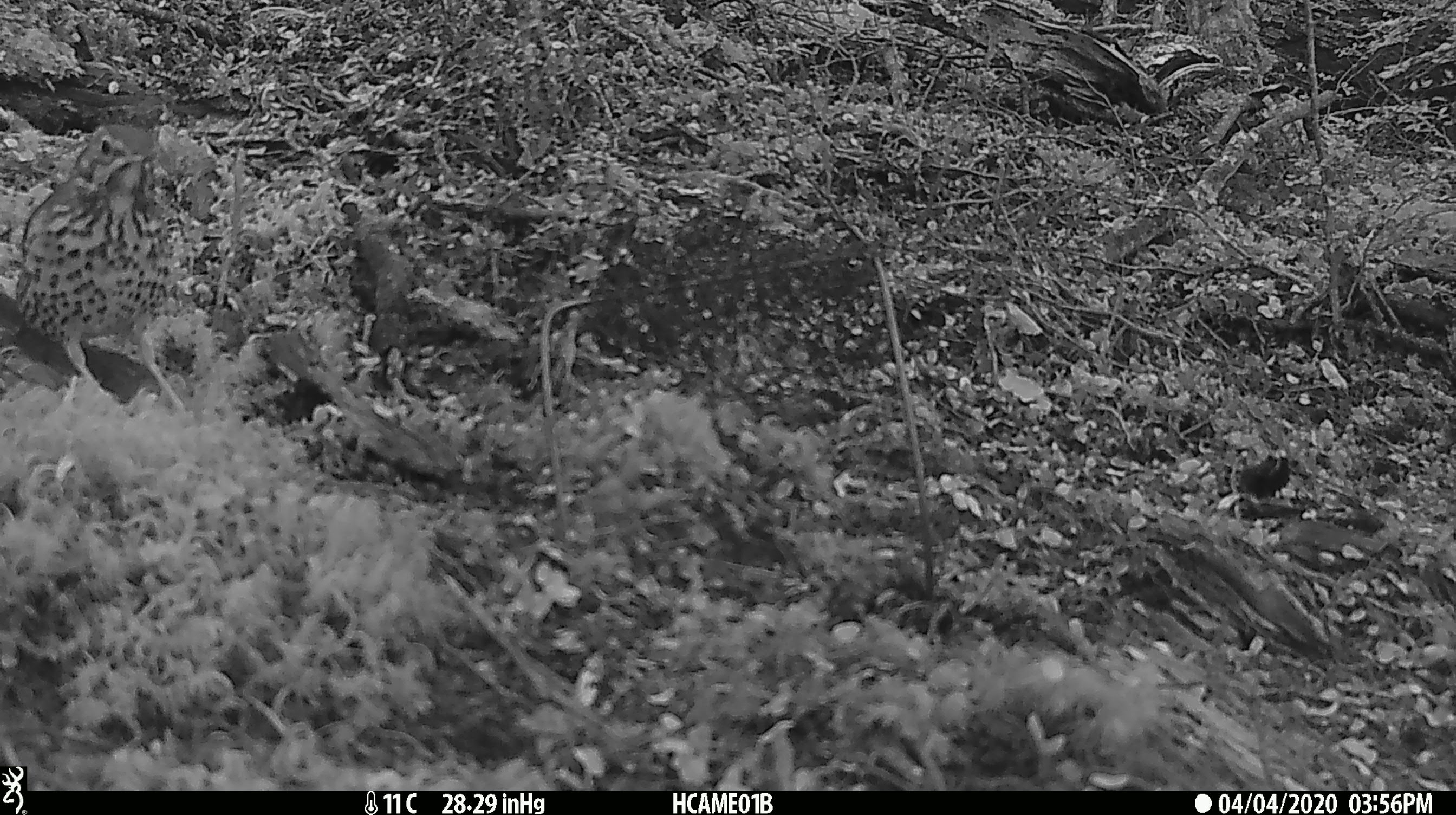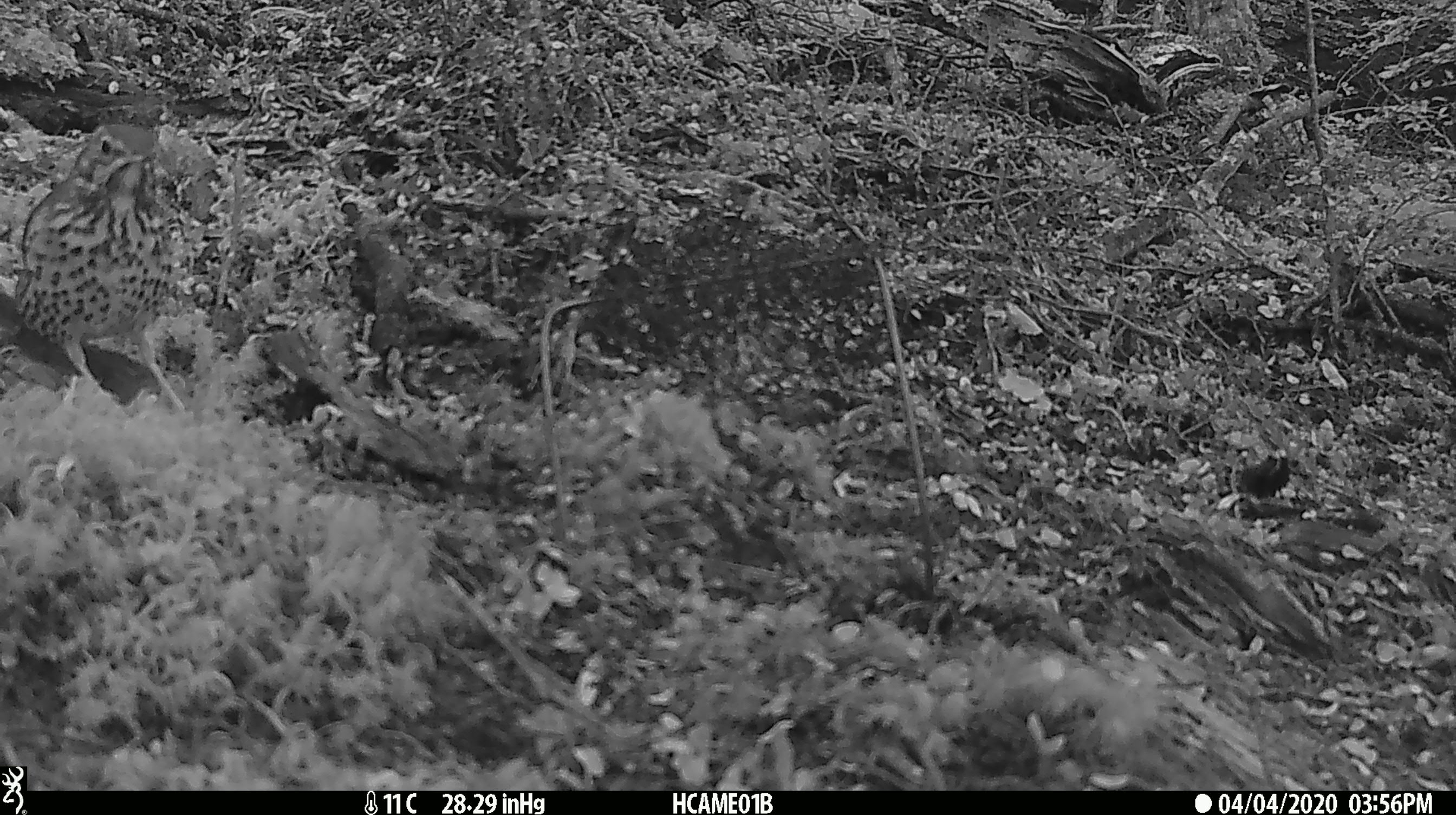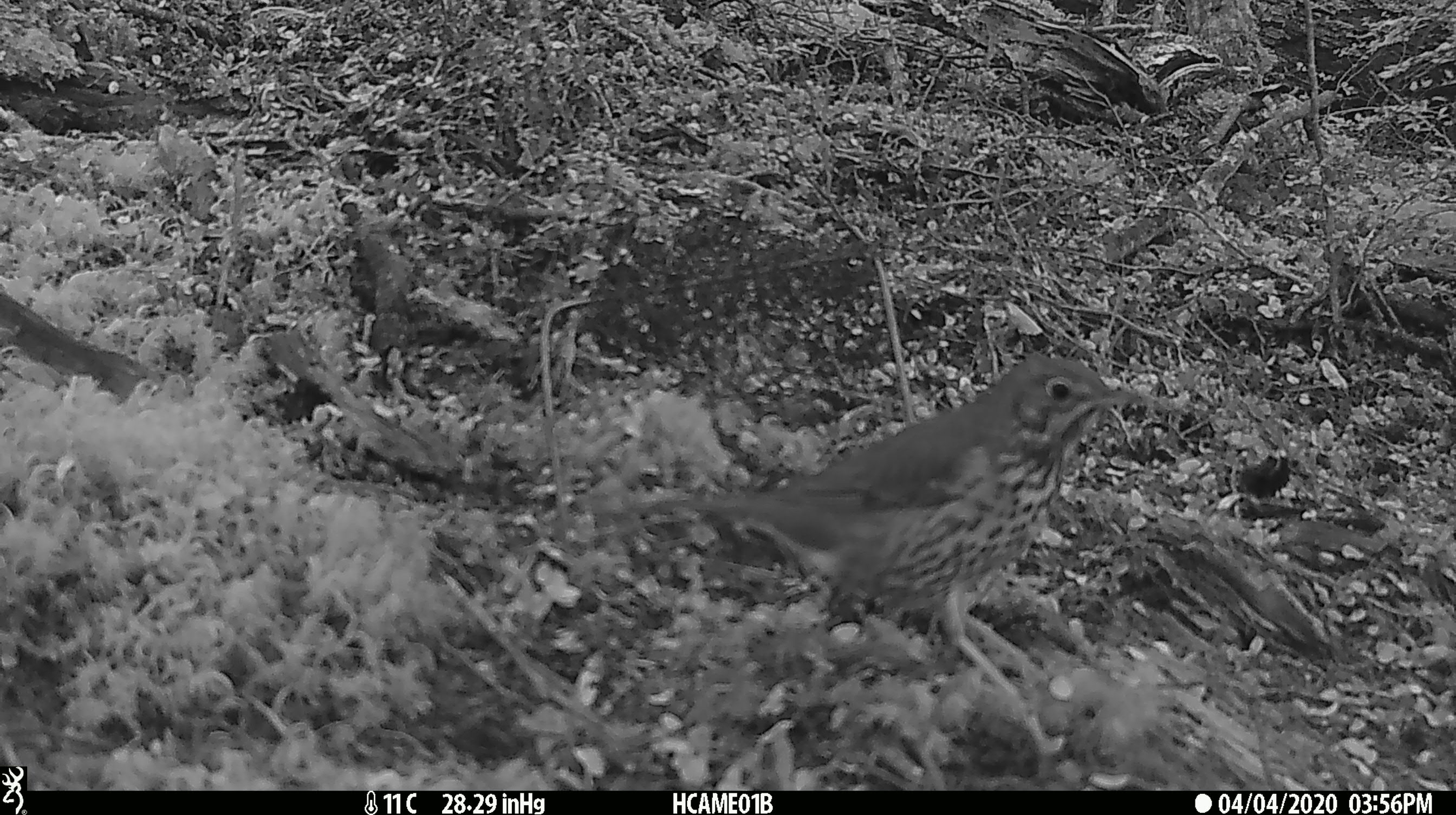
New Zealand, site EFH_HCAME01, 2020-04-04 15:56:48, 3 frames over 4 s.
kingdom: Animalia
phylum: Chordata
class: Aves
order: Passeriformes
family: Turdidae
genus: Turdus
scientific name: Turdus philomelos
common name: song thrush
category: thrush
Thrush (song thrush) (Turdus philomelos).